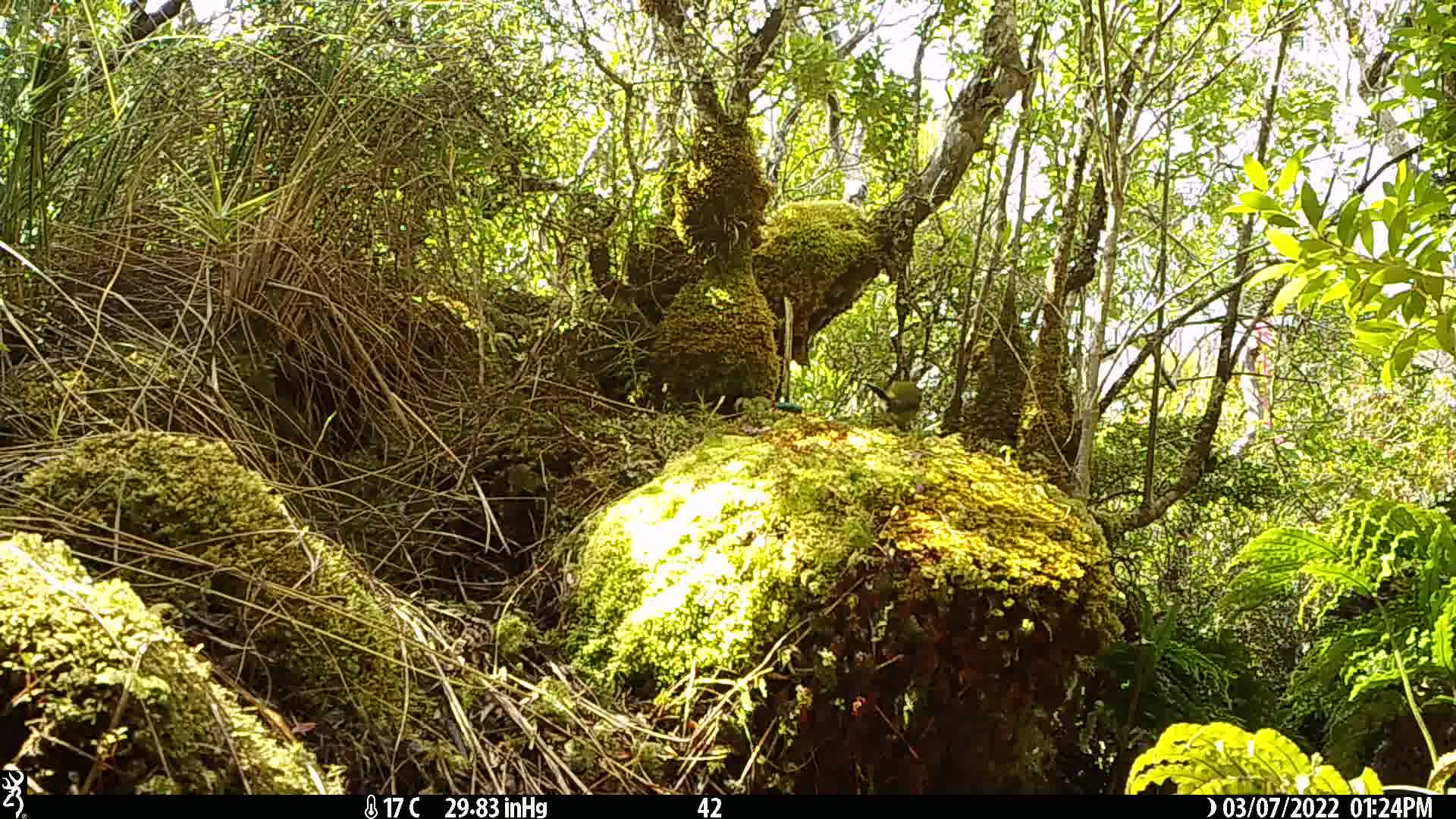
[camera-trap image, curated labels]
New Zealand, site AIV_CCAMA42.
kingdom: Animalia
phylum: Chordata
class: Aves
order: Passeriformes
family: Meliphagidae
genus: Anthornis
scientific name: Anthornis melanura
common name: new zealand bellbird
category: bellbird